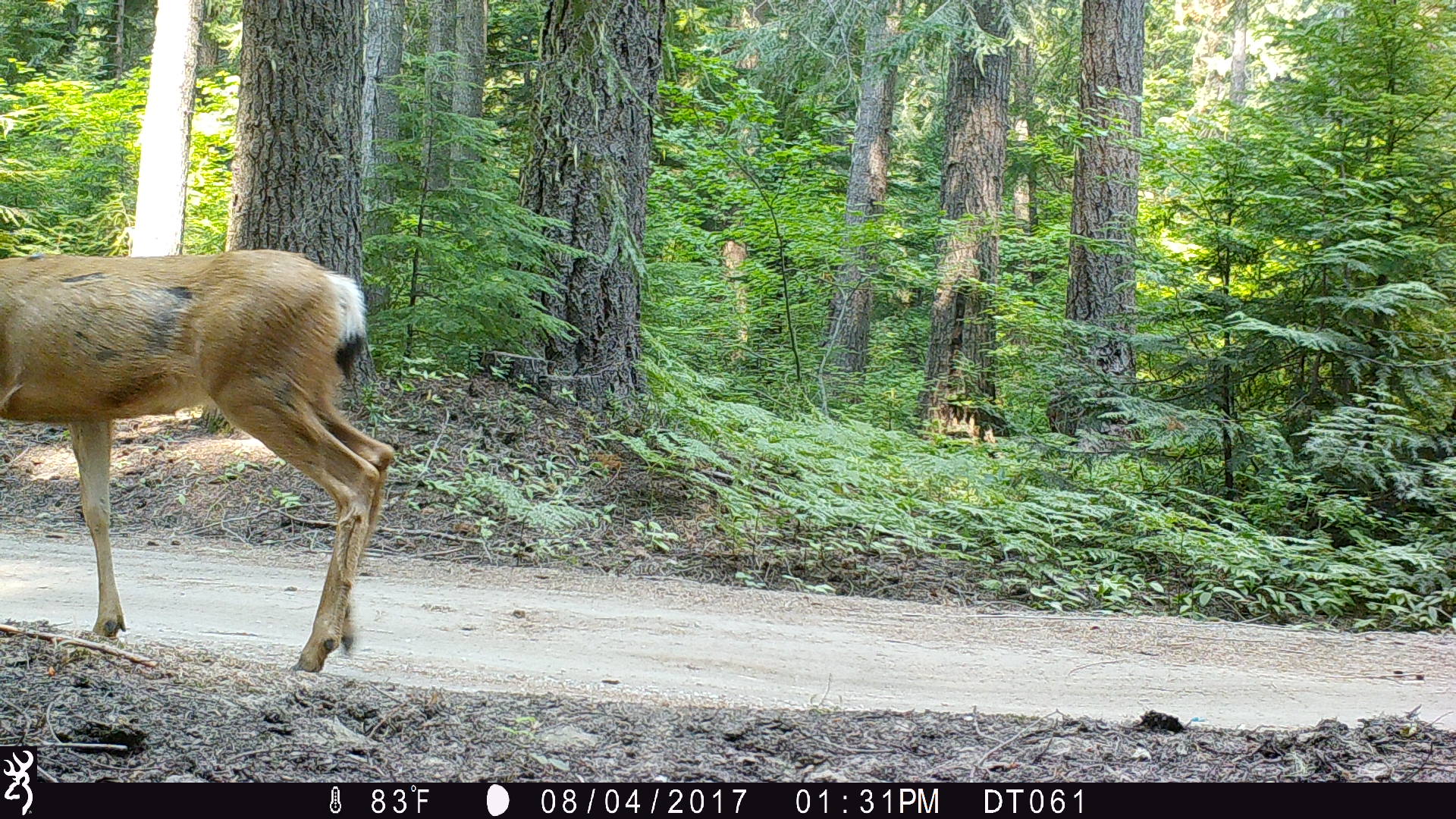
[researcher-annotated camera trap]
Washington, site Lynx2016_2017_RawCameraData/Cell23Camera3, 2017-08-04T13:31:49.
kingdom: Animalia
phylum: Chordata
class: Mammalia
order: Artiodactyla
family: Cervidae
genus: Odocoileus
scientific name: Odocoileus hemionus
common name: mule deer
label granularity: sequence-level